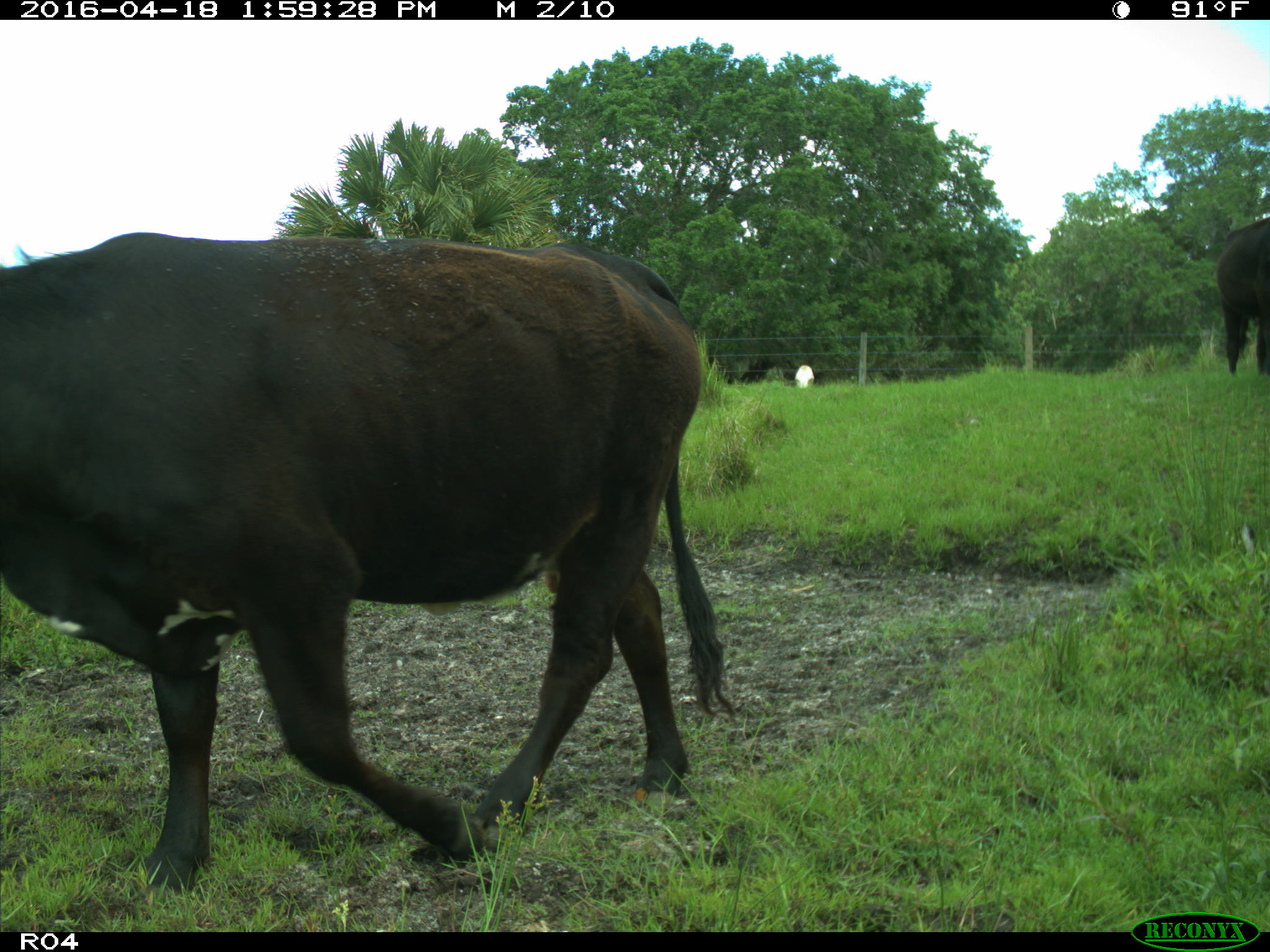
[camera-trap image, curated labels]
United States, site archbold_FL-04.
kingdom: Animalia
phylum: Chordata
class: Mammalia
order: Artiodactyla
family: Bovidae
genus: Bos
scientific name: Bos taurus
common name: domestic cow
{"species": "Bos taurus (domestic cow)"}